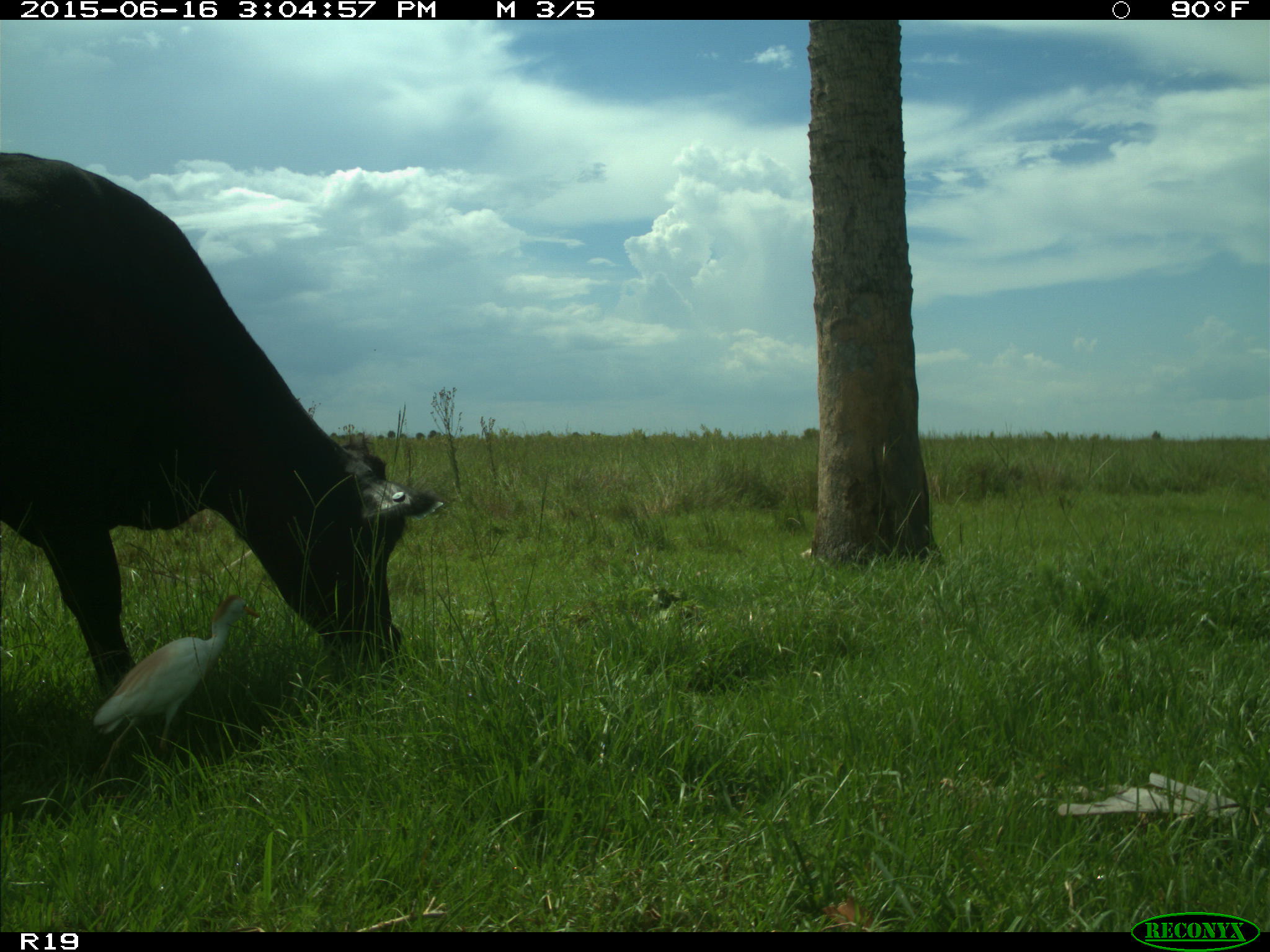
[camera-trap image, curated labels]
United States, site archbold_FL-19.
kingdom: Animalia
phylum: Chordata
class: Mammalia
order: Artiodactyla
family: Bovidae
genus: Bos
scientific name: Bos taurus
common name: domestic cow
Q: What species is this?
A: Bos taurus (domestic cow).